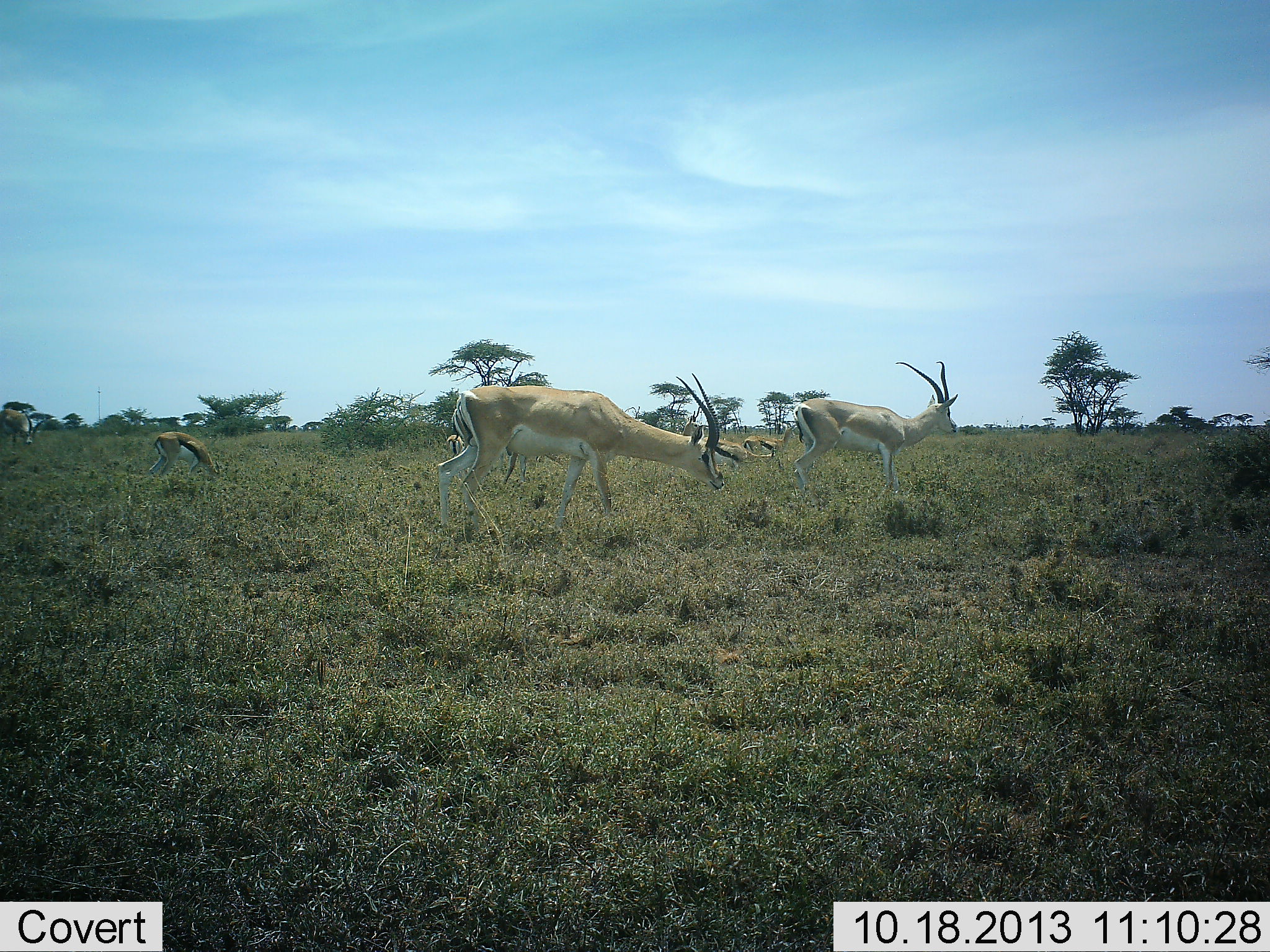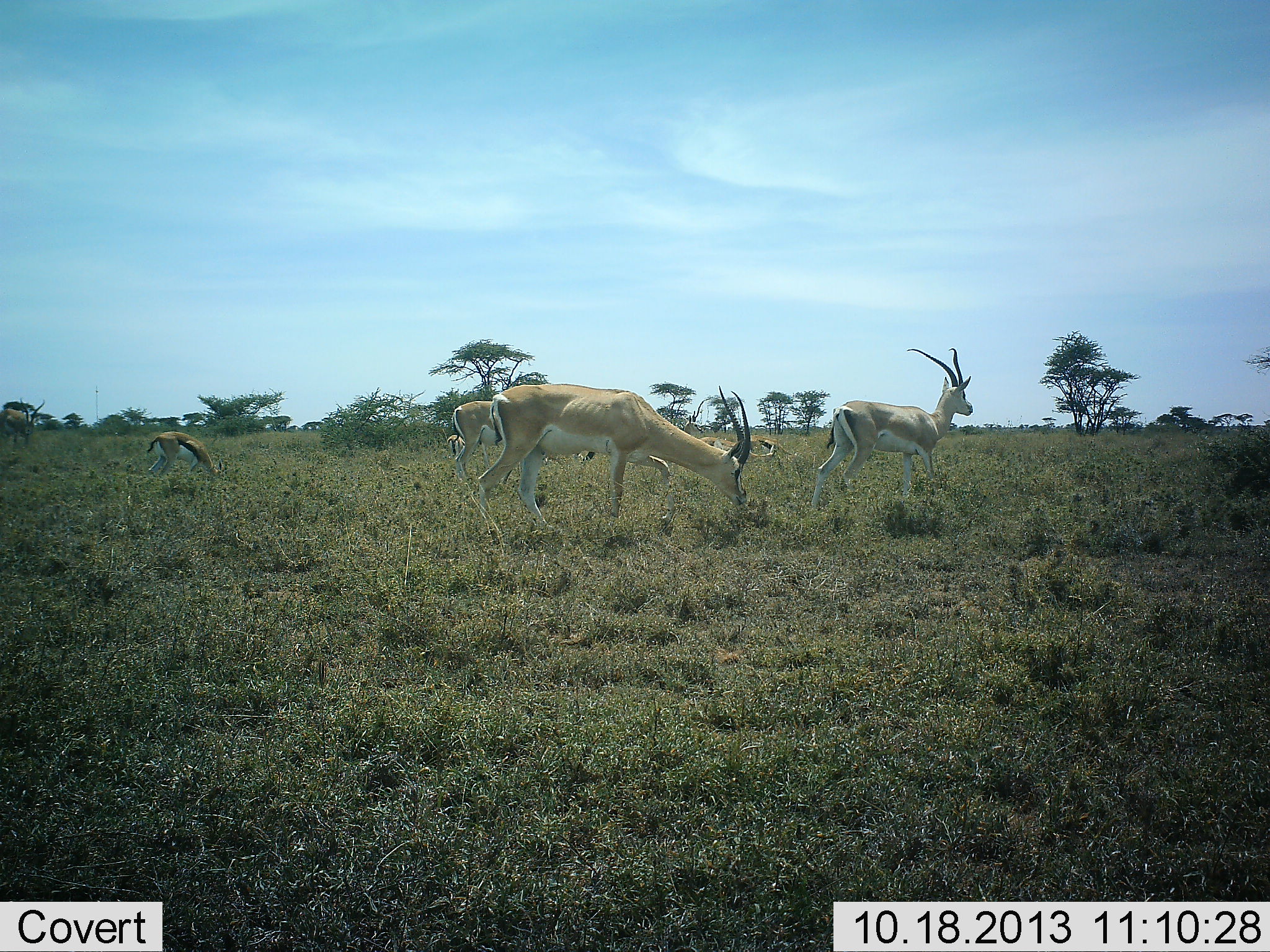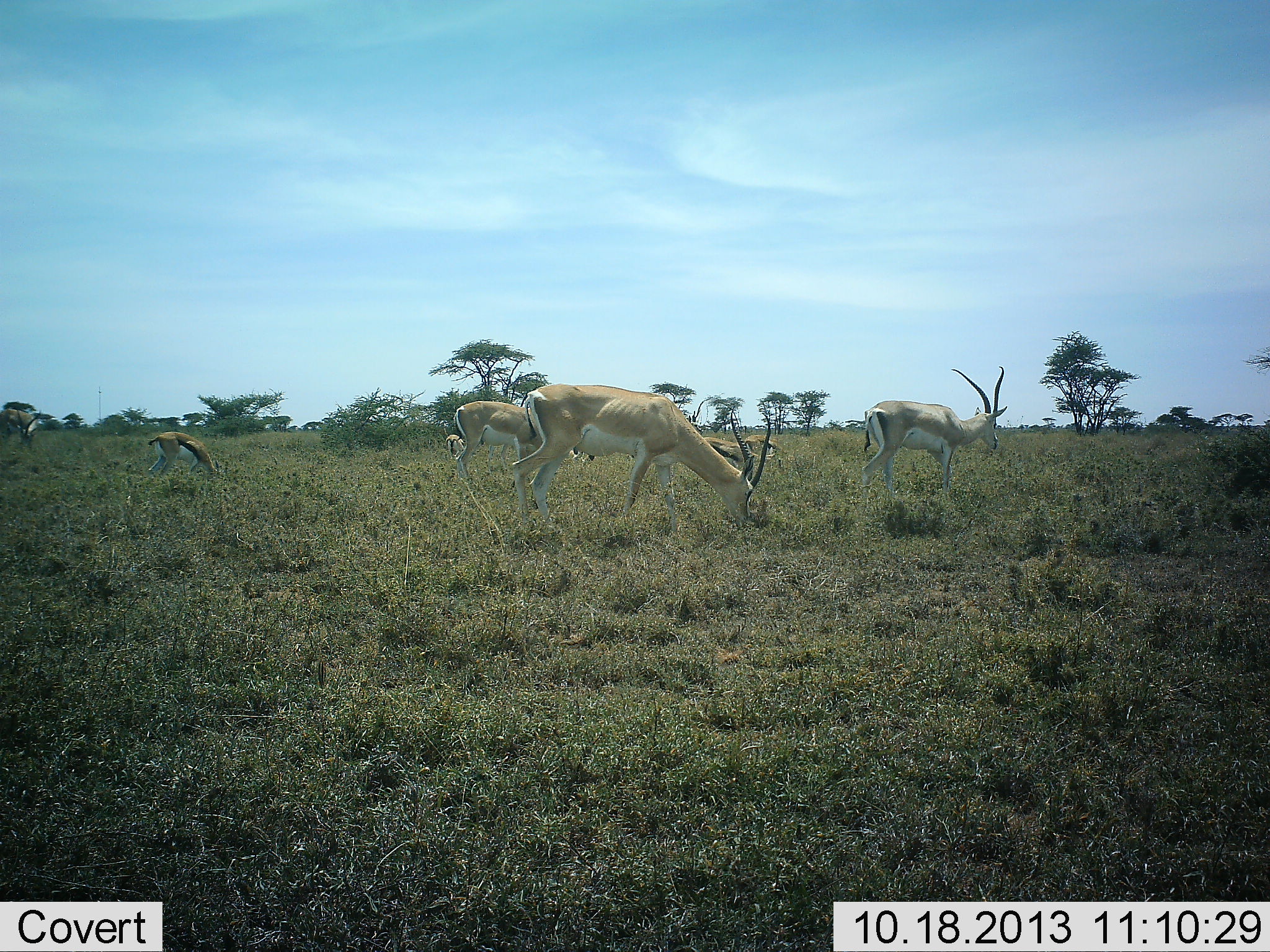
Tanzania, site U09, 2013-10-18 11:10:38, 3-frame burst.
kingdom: Animalia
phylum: Chordata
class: Mammalia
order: Artiodactyla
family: Bovidae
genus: Nanger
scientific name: Nanger granti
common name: grant's gazelle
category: gazellegrants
Gazellegrants (grant's gazelle) (Nanger granti), count 4. Behavior (volunteer vote fractions): standing 29%, resting 3%, moving 47%, interacting 3%. Young present (vote fraction): 3%. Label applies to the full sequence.